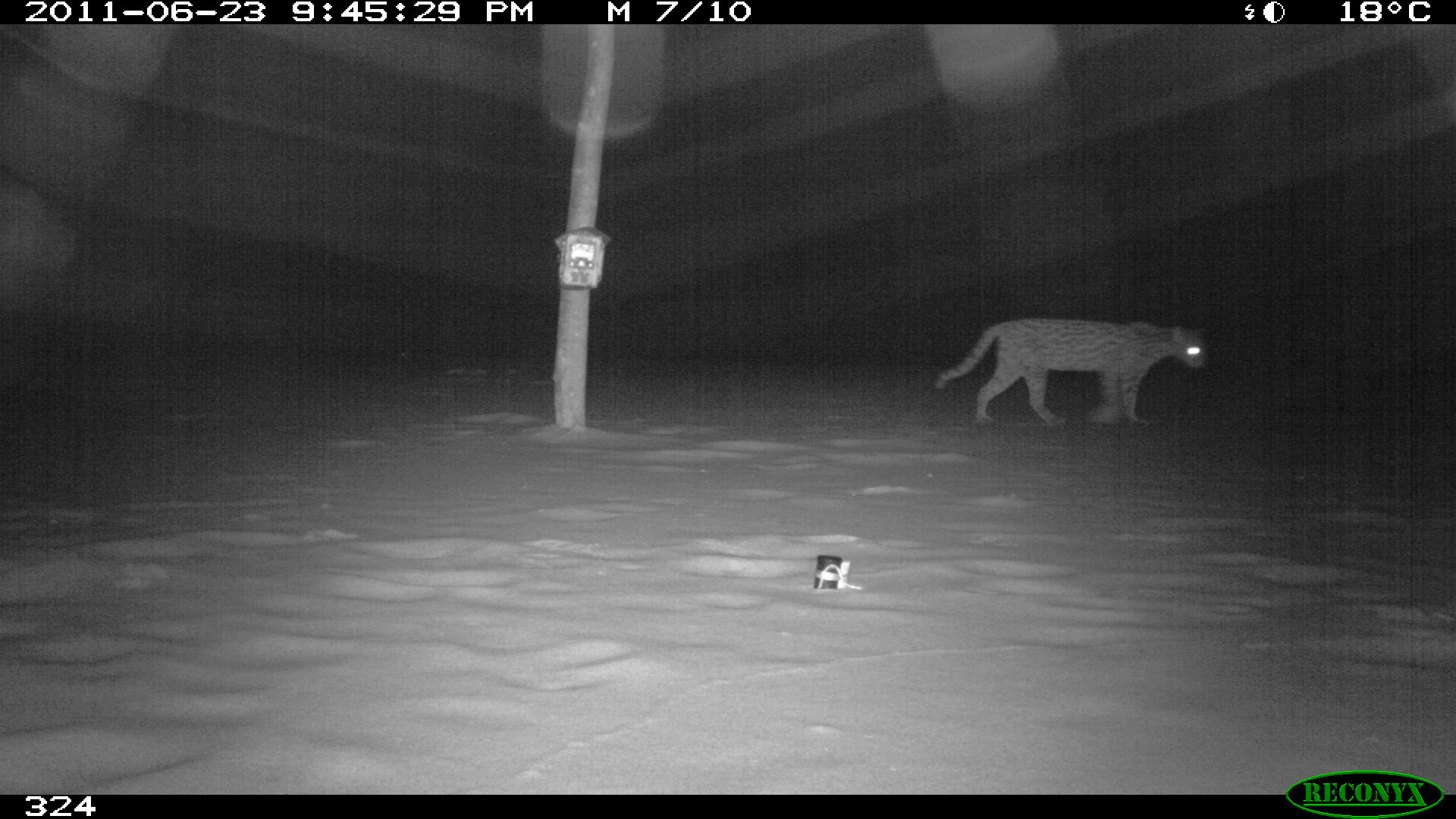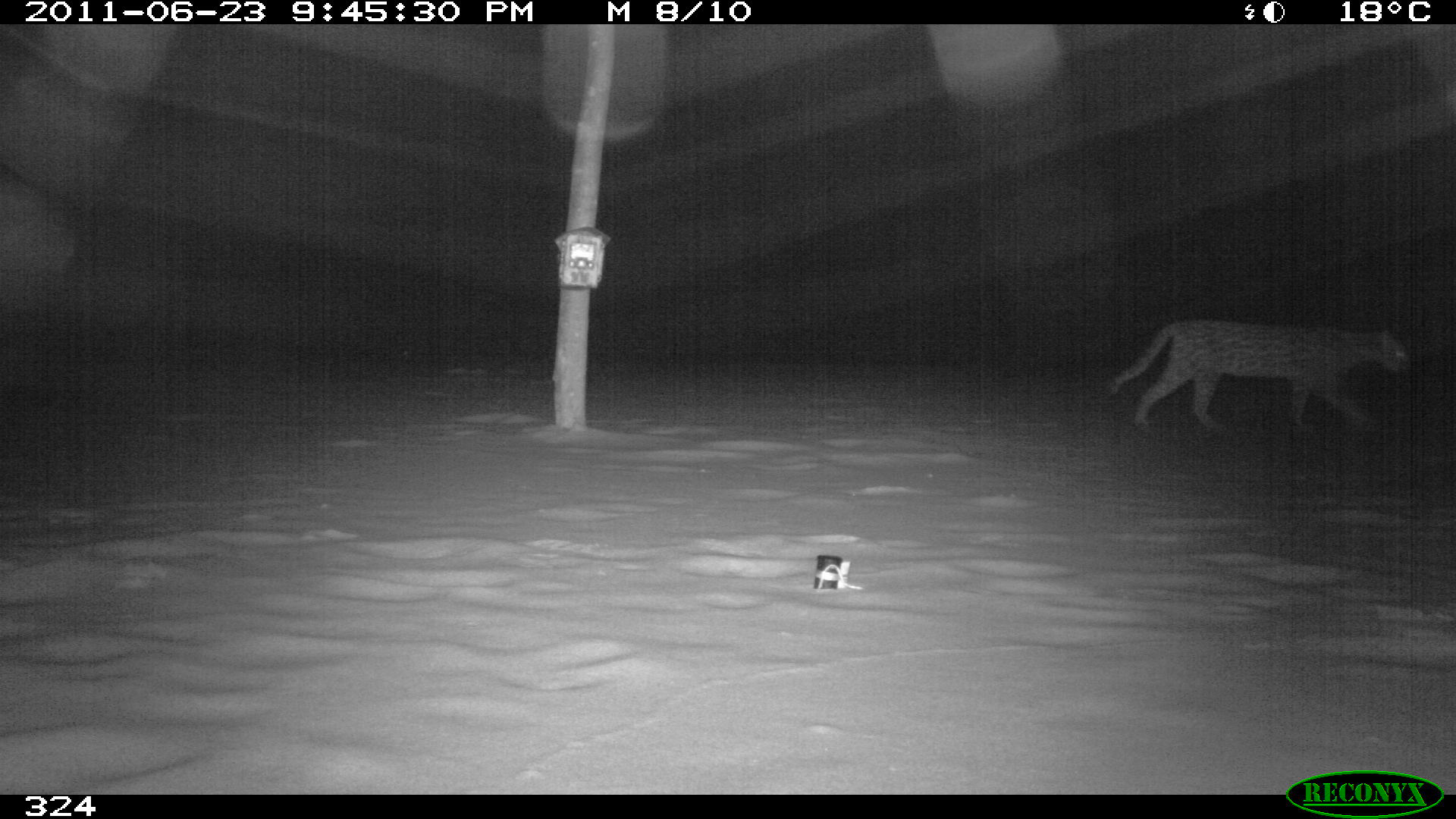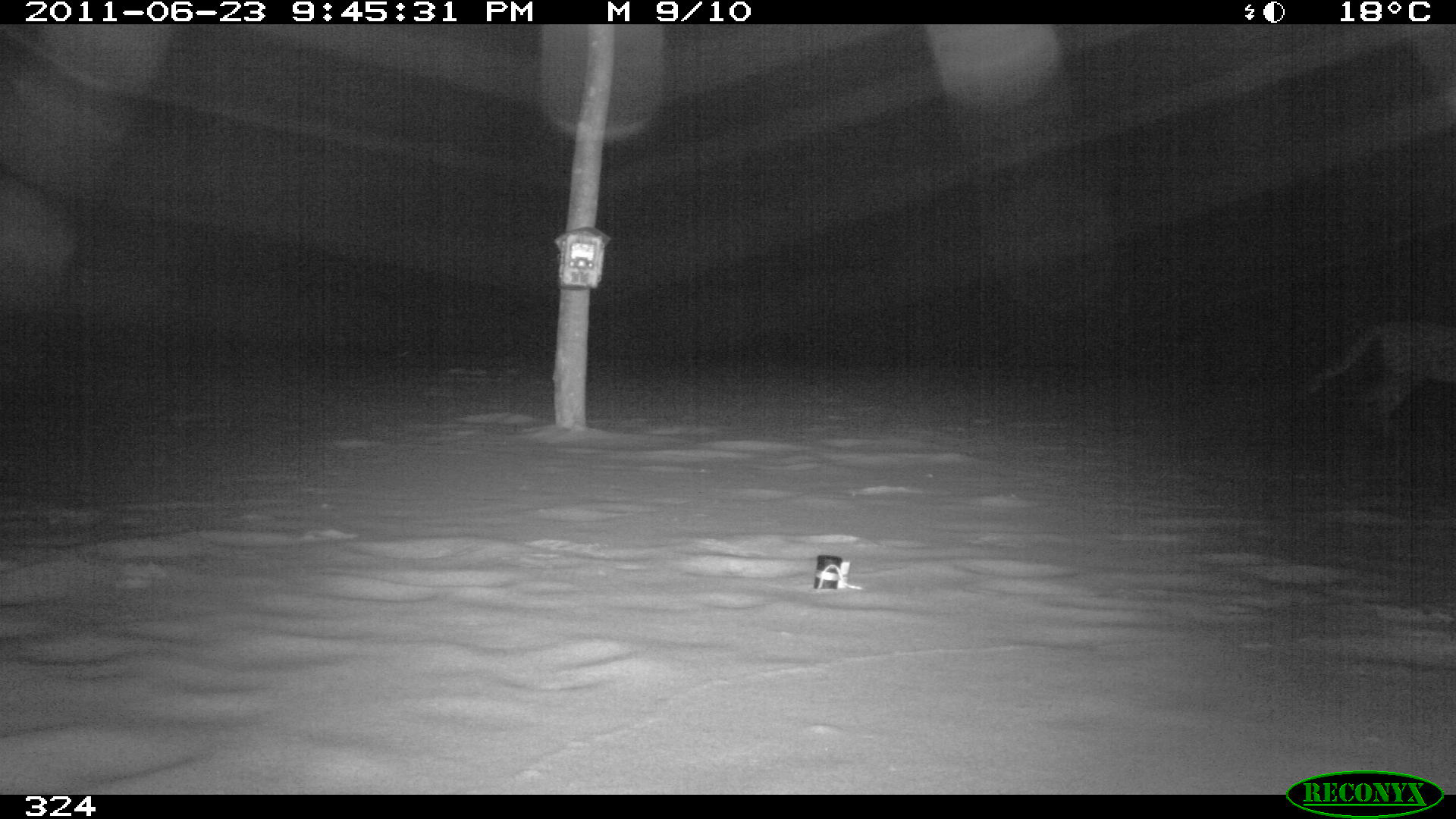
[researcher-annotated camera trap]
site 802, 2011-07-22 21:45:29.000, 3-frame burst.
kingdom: Animalia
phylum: Chordata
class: Mammalia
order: Carnivora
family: Felidae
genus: Leopardus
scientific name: Leopardus pardalis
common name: ocelot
Leopardus pardalis (ocelot).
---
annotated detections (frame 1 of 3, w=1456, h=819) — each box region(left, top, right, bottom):
leopardus pardalis: region(936, 317, 1207, 426)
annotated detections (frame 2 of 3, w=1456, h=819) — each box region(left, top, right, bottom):
leopardus pardalis: region(1111, 318, 1410, 434)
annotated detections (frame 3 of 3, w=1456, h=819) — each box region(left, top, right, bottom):
leopardus pardalis: region(1303, 318, 1455, 418)